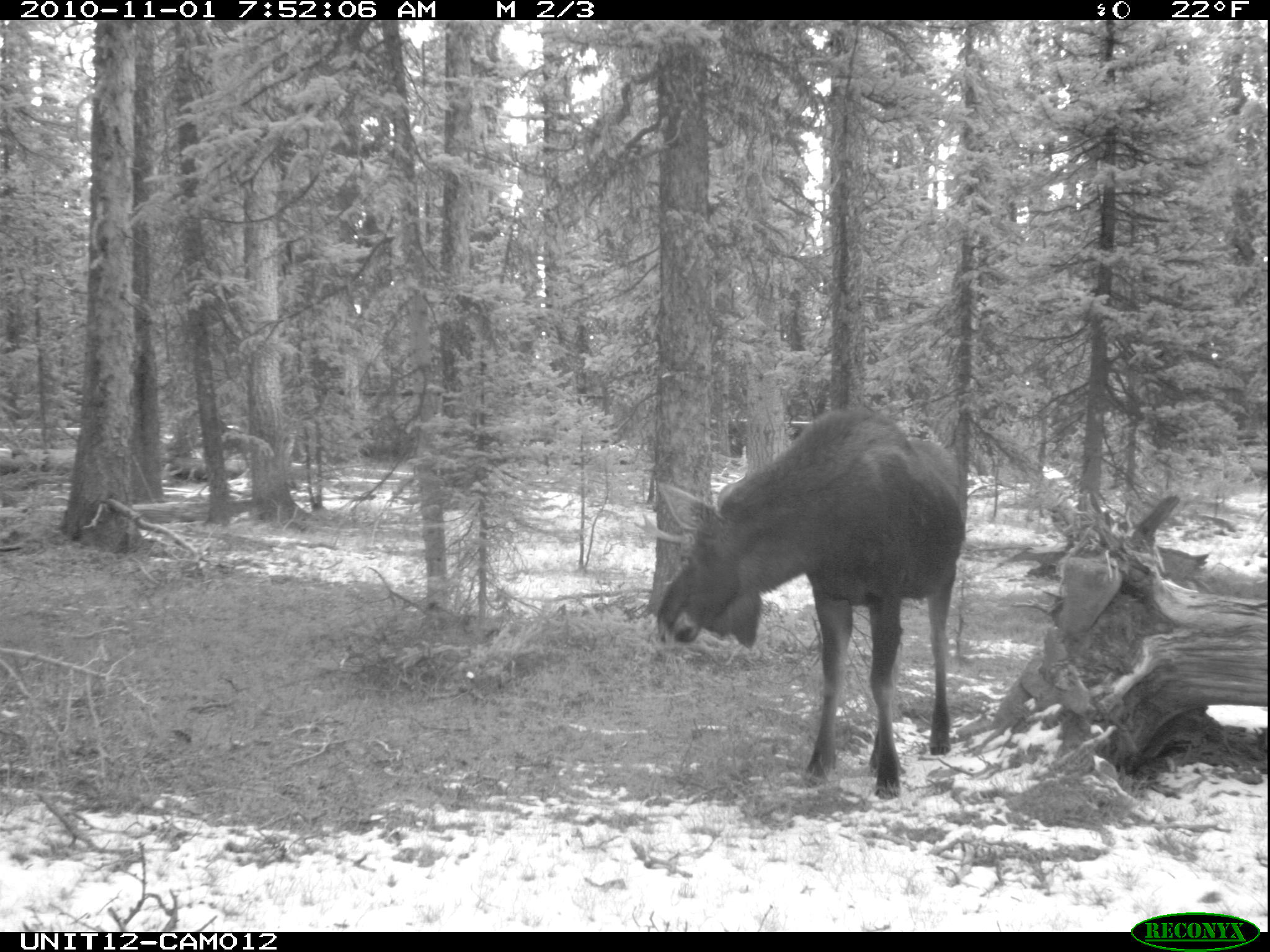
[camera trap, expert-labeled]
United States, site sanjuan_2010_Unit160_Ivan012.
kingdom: Animalia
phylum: Chordata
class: Mammalia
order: Artiodactyla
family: Cervidae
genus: Alces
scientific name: Alces alces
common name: moose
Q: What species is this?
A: Alces alces (moose).